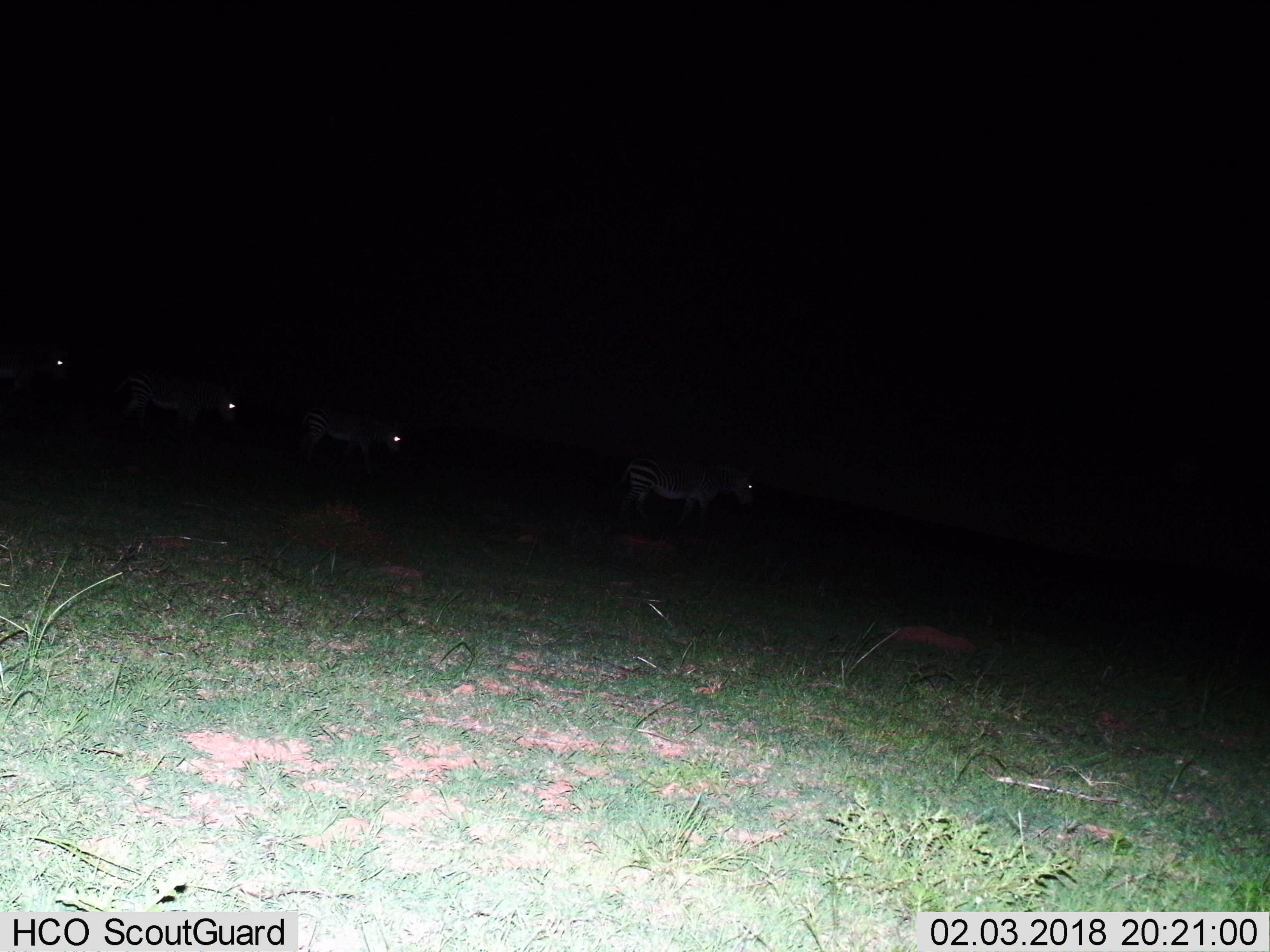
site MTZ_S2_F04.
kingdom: Animalia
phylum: Chordata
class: Mammalia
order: Perissodactyla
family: Equidae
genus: Equus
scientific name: Equus zebra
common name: mountain zebra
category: zebramountain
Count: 4.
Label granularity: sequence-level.